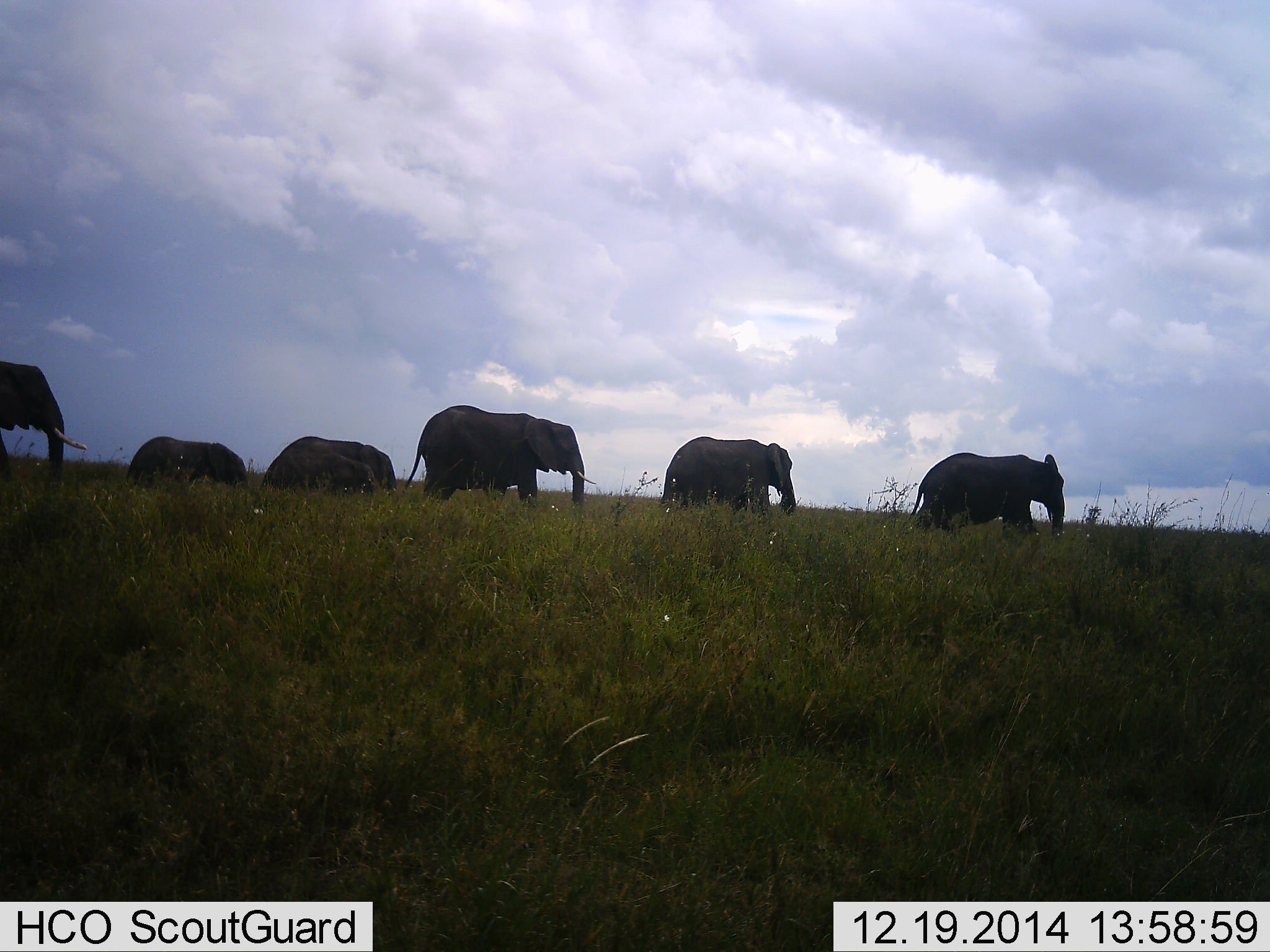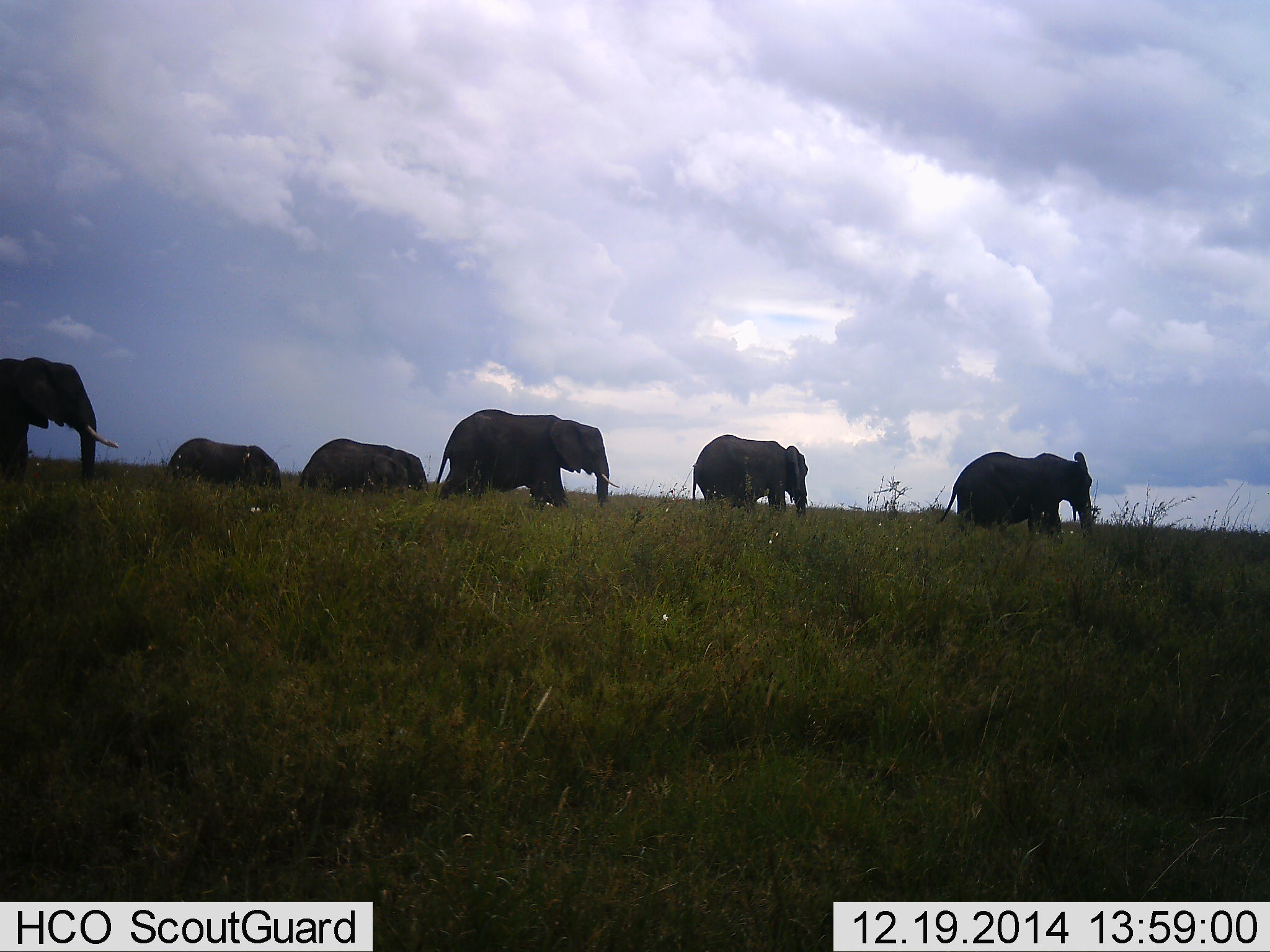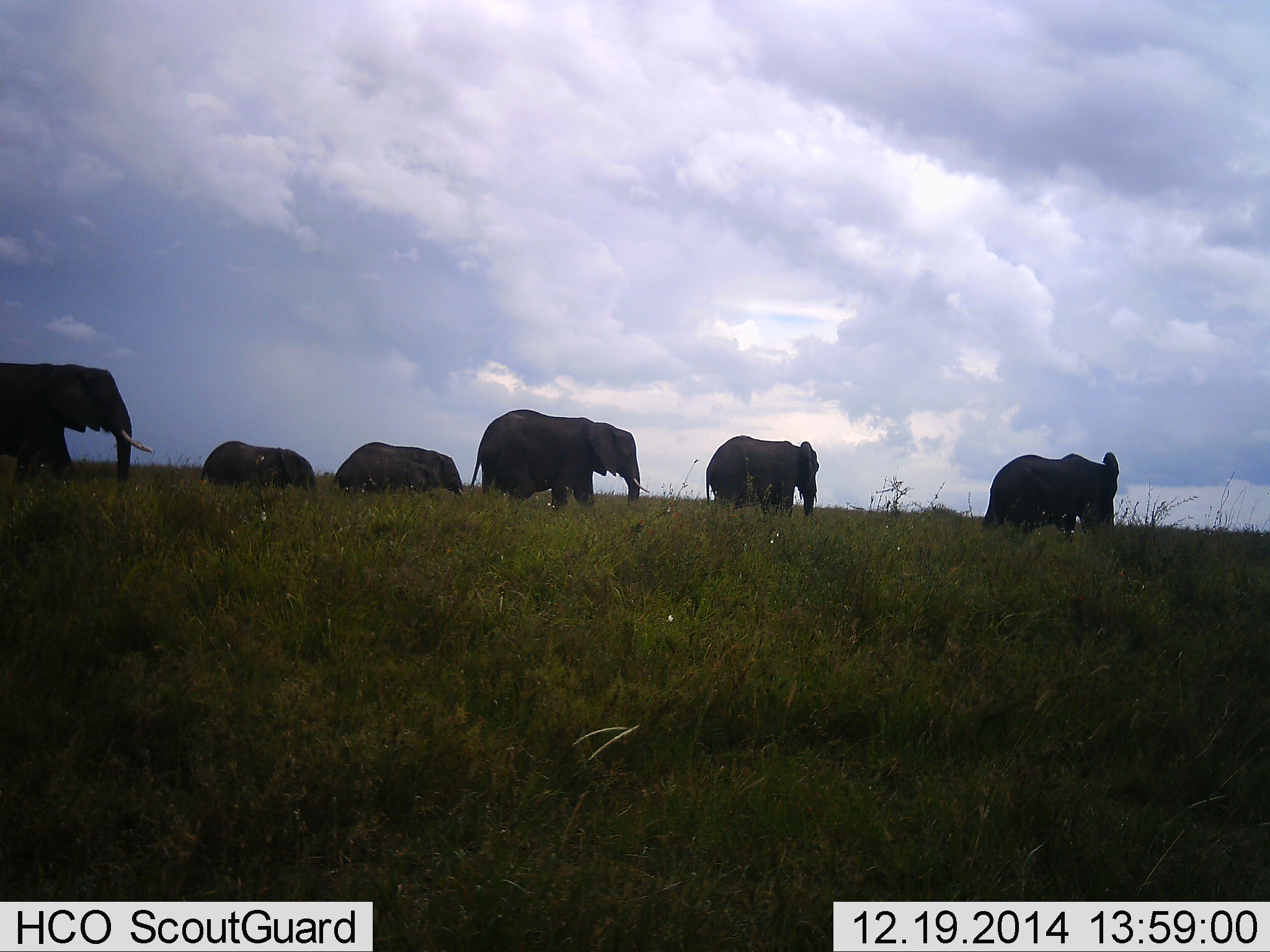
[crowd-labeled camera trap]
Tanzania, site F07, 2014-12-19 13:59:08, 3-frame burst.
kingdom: Animalia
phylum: Chordata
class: Mammalia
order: Proboscidea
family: Elephantidae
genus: Loxodonta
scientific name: Loxodonta africana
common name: african bush elephant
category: elephant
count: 6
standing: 0%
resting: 0%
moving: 100%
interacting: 0%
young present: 50%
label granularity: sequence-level